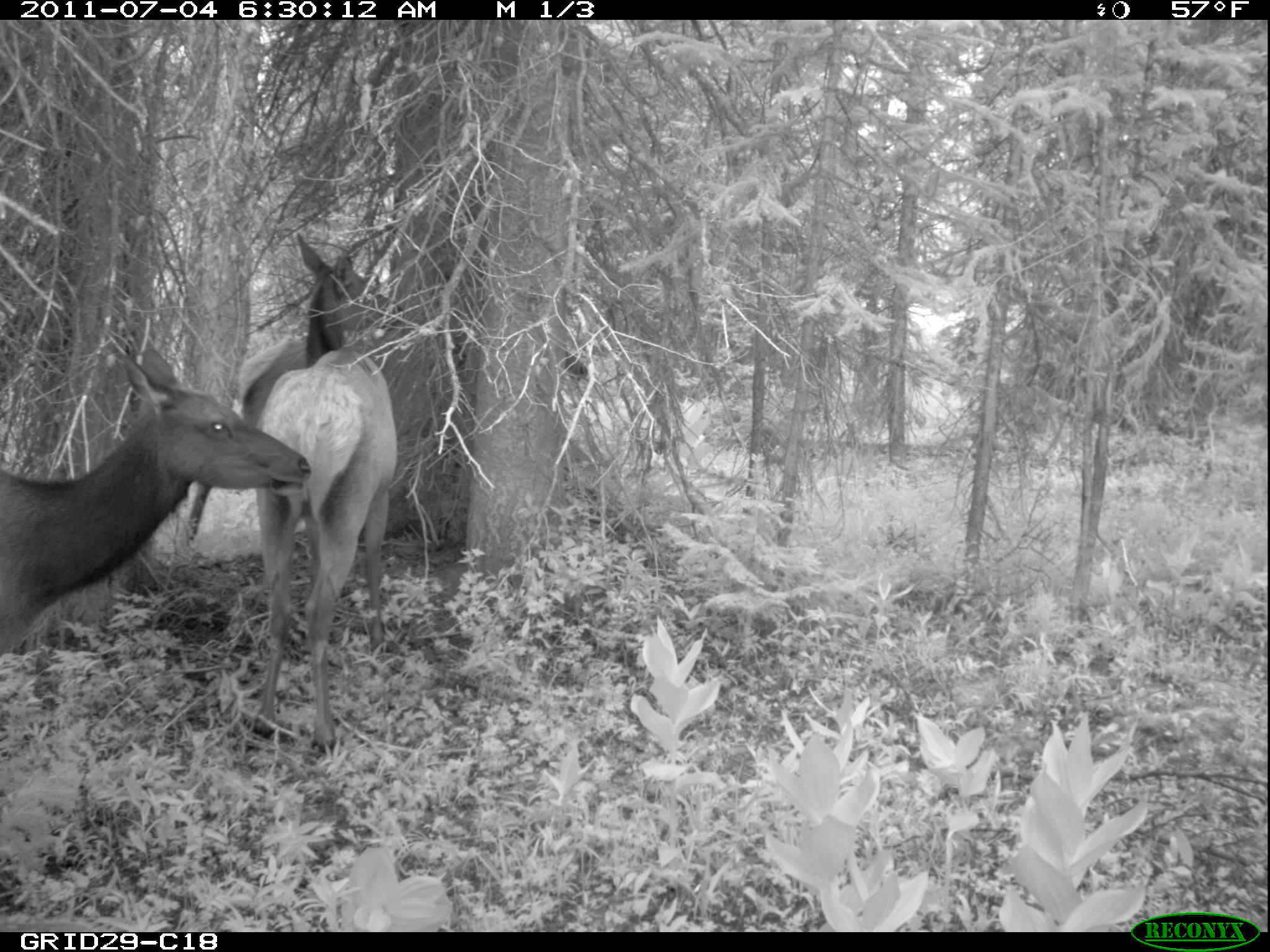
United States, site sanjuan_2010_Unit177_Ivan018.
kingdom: Animalia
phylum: Chordata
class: Mammalia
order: Artiodactyla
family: Cervidae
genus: Cervus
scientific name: Cervus elaphus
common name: red deer